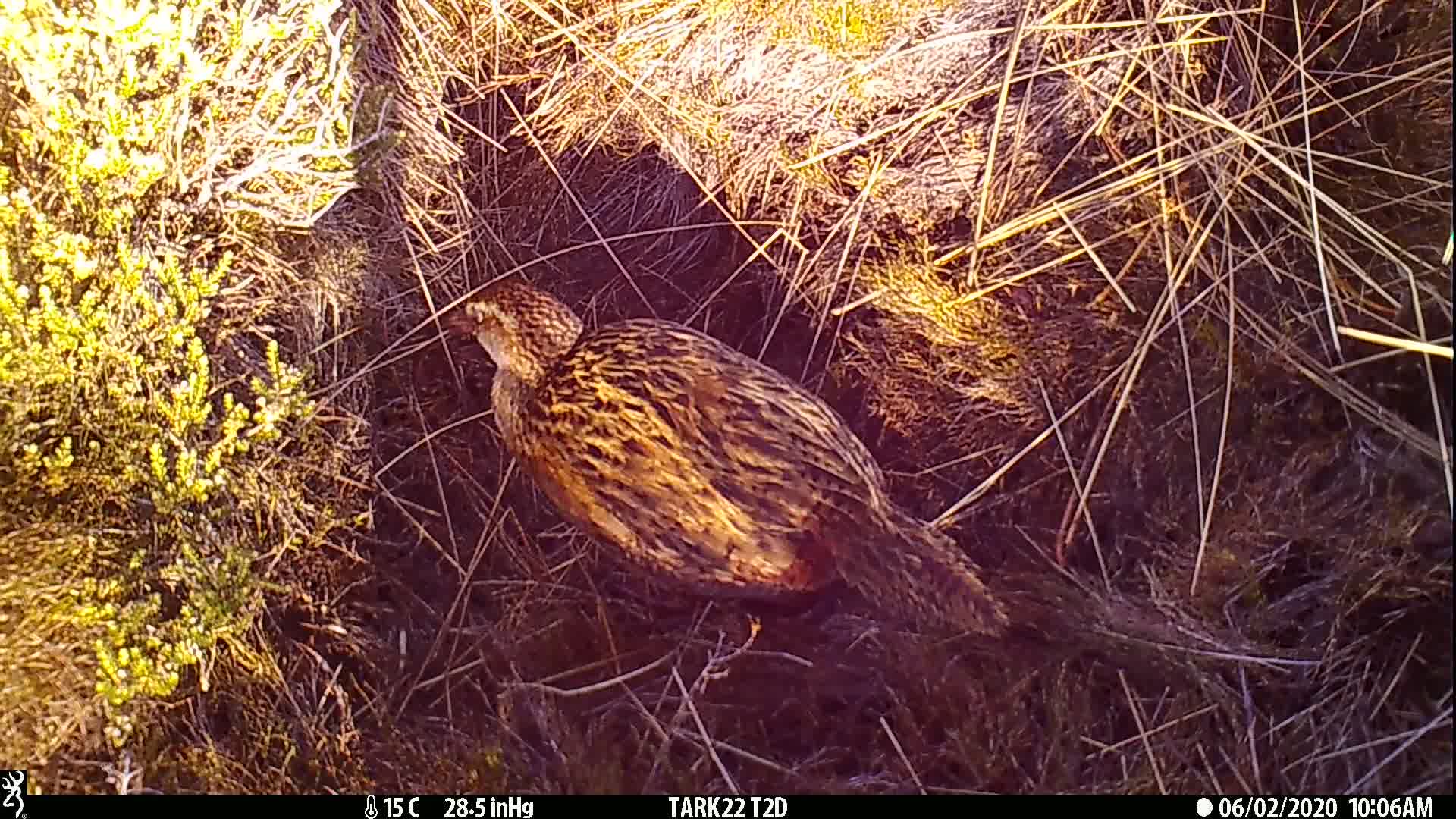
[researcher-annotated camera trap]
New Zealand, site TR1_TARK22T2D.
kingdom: Animalia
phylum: Chordata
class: Aves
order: Gruiformes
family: Rallidae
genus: Gallirallus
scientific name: Gallirallus australis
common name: weka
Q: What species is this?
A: Weka (Gallirallus australis).